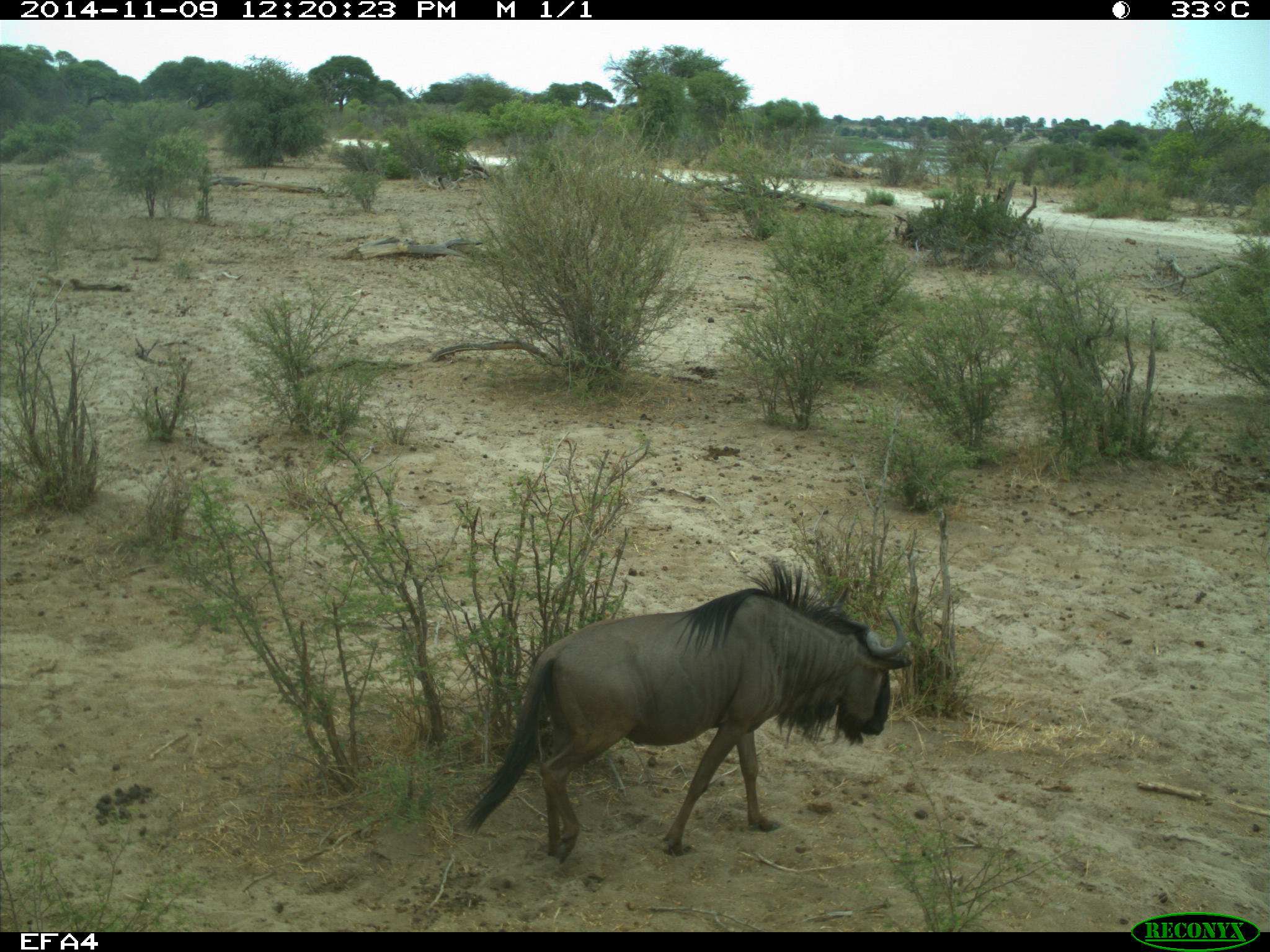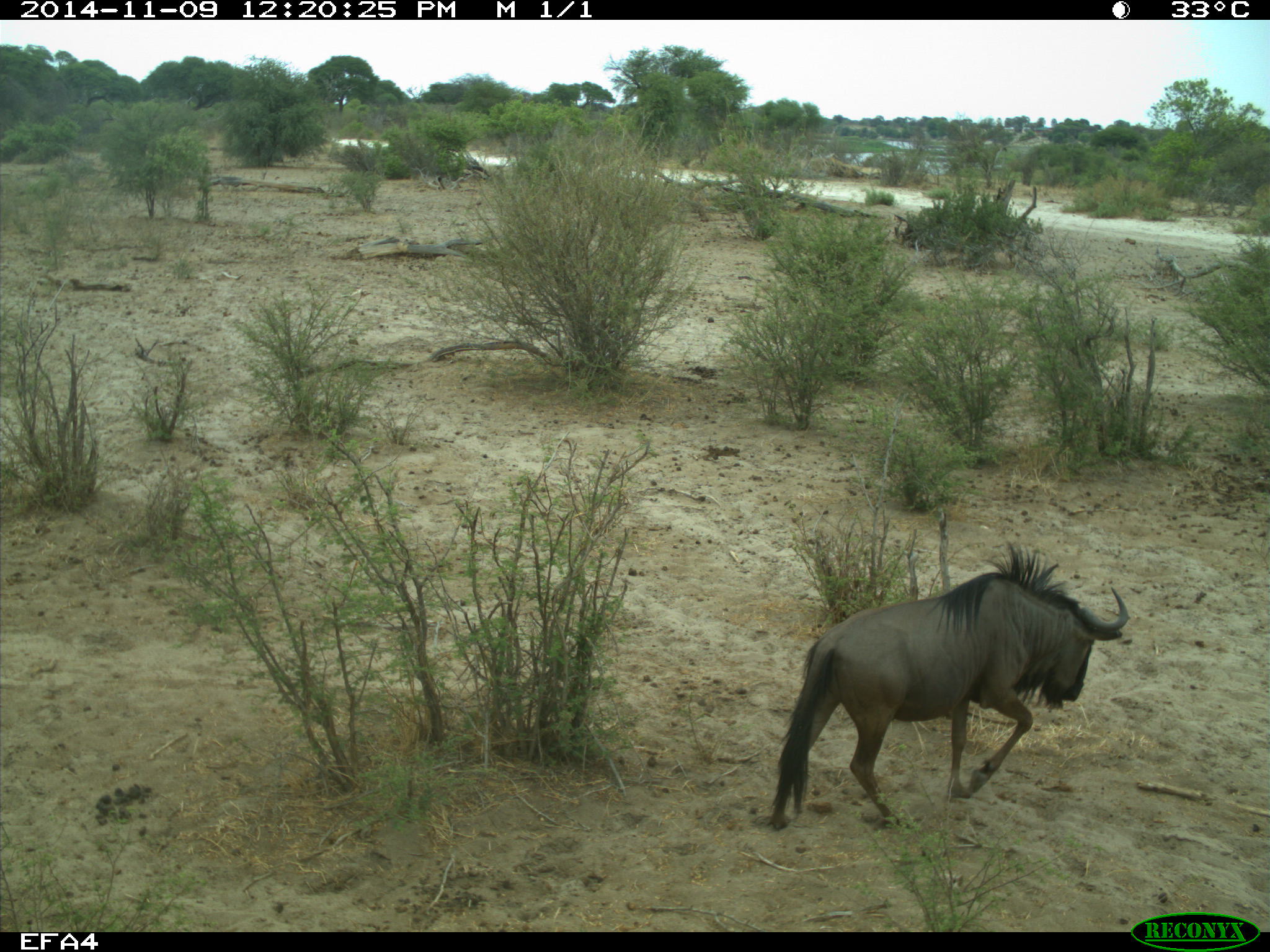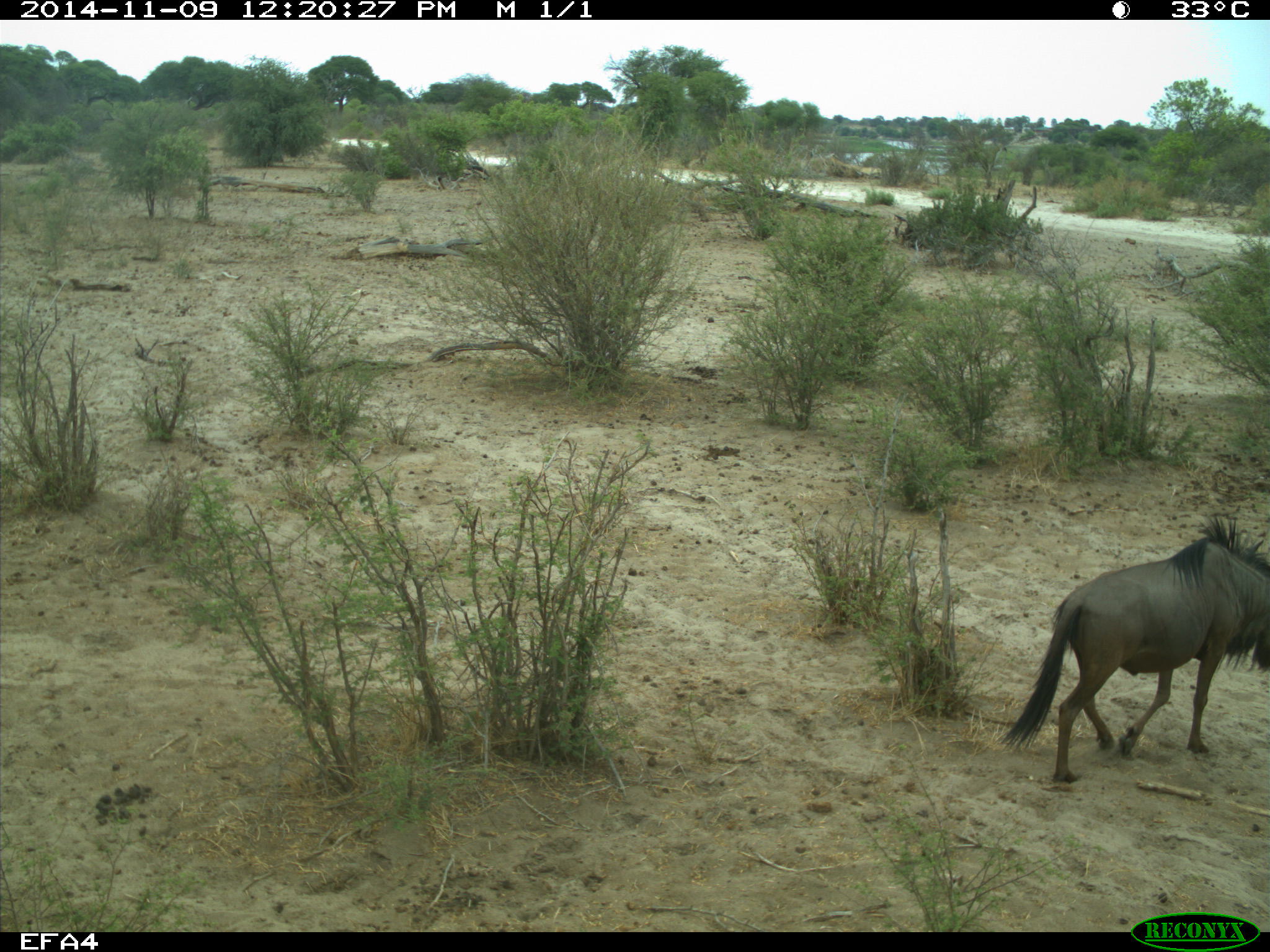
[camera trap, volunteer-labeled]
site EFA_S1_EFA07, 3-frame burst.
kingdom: Animalia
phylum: Chordata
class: Mammalia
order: Artiodactyla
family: Bovidae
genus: Connochaetes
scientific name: Connochaetes taurinus taurinus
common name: blue wildebeest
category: wildebeestblue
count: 1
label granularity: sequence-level